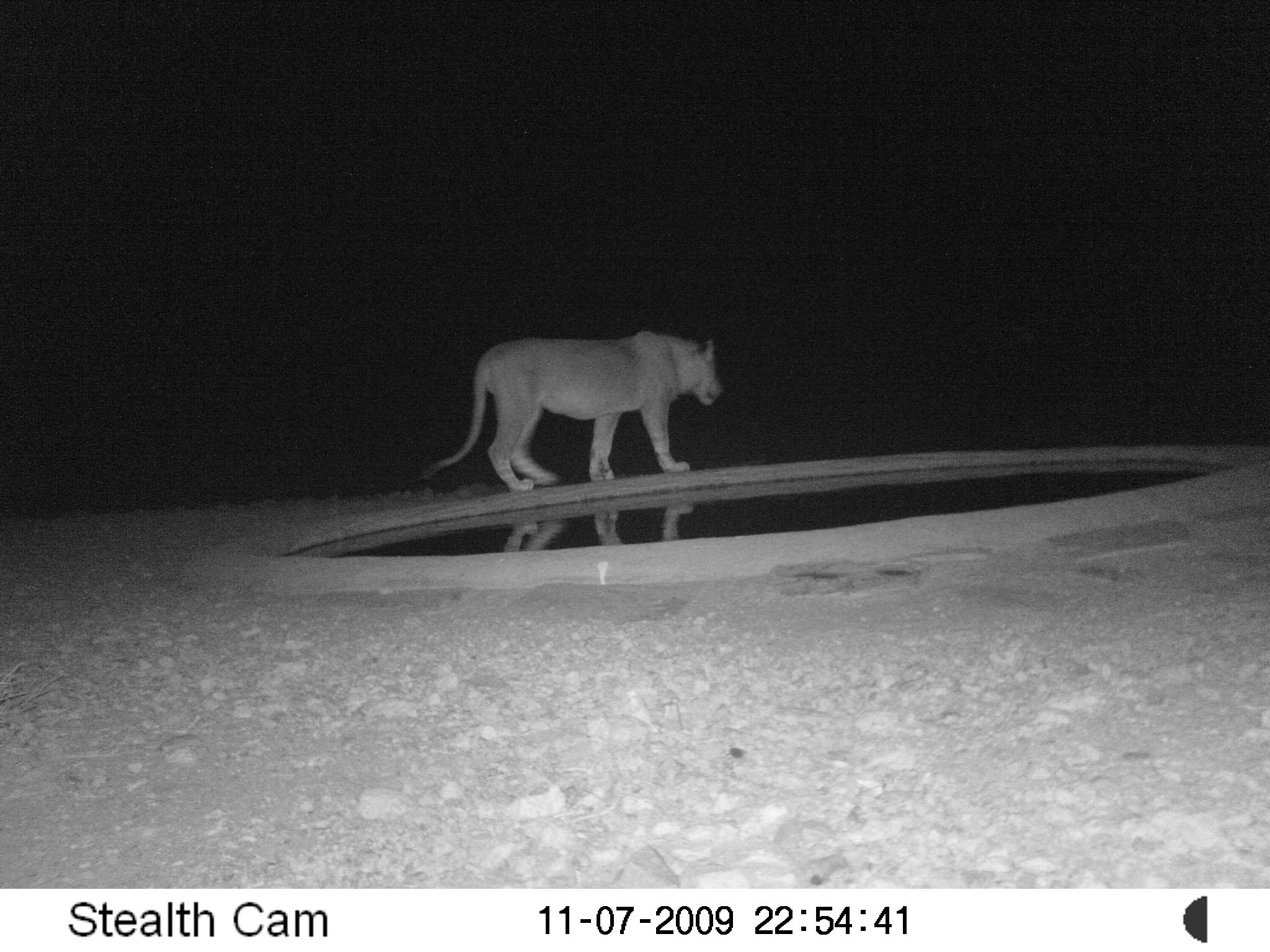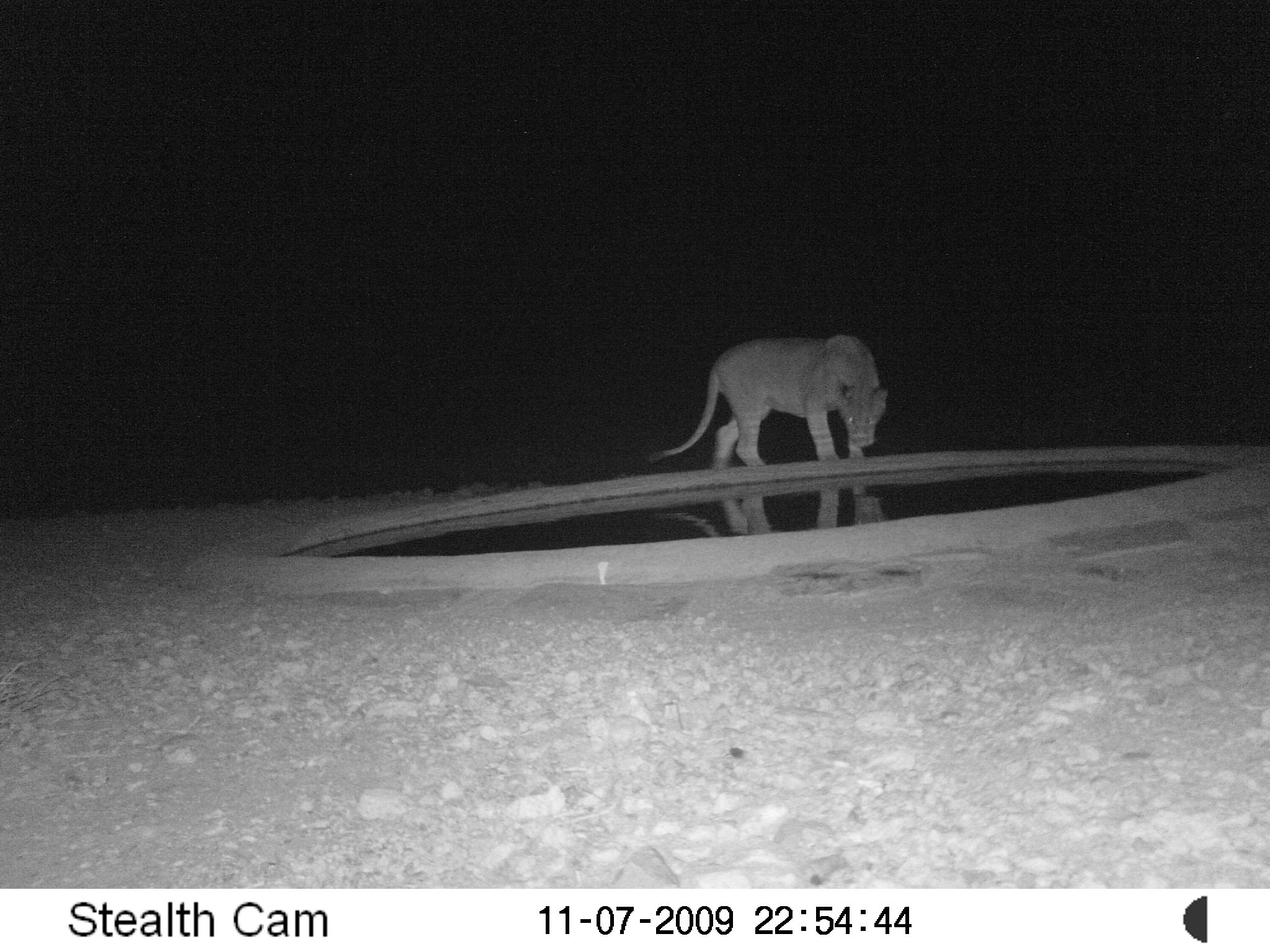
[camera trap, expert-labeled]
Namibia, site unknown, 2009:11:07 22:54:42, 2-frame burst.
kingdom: Animalia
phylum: Chordata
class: Mammalia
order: Carnivora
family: Felidae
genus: Panthera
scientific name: Panthera leo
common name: lion